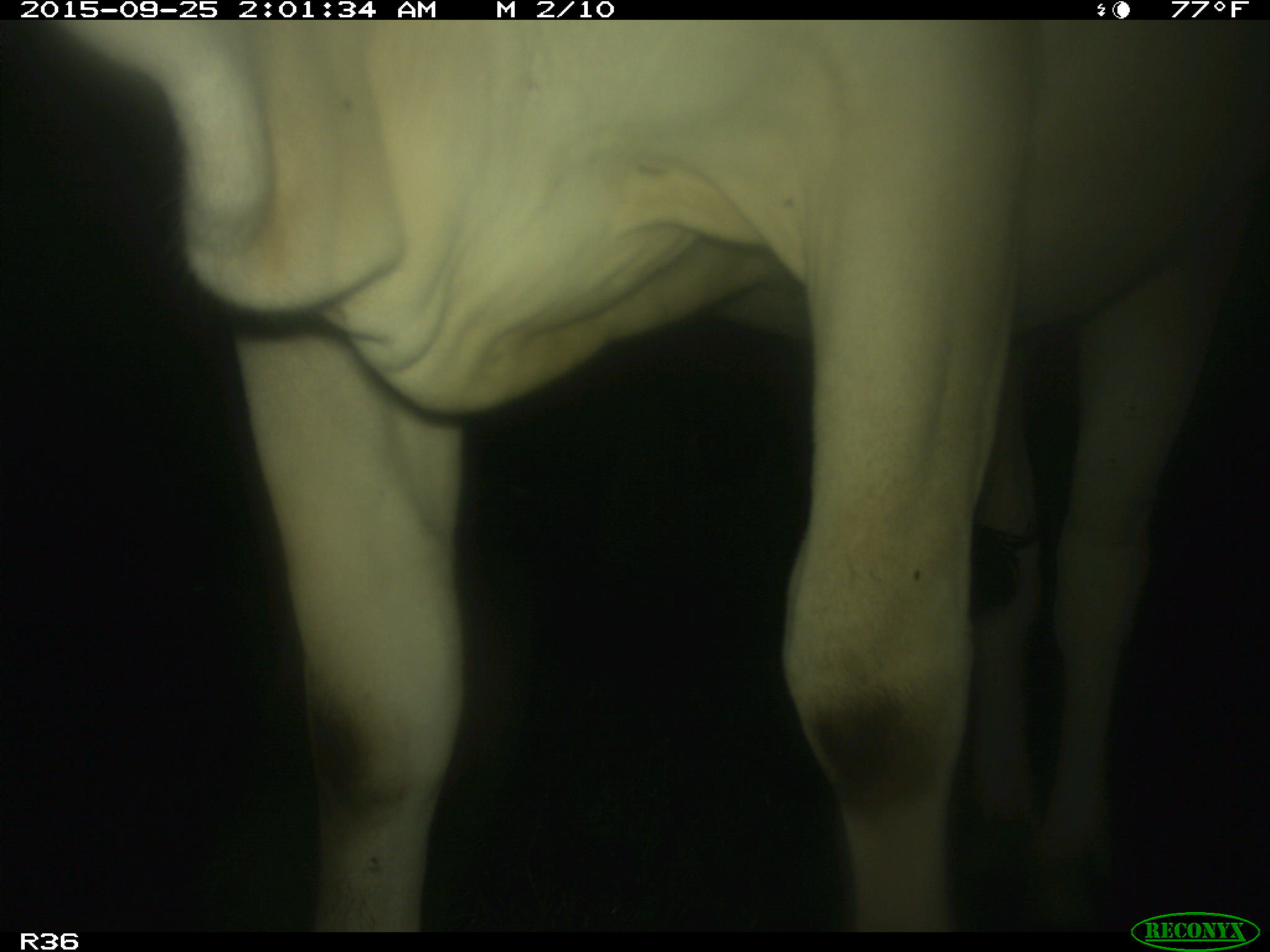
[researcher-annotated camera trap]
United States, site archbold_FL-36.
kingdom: Animalia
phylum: Chordata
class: Mammalia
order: Artiodactyla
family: Bovidae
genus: Bos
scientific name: Bos taurus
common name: domestic cow